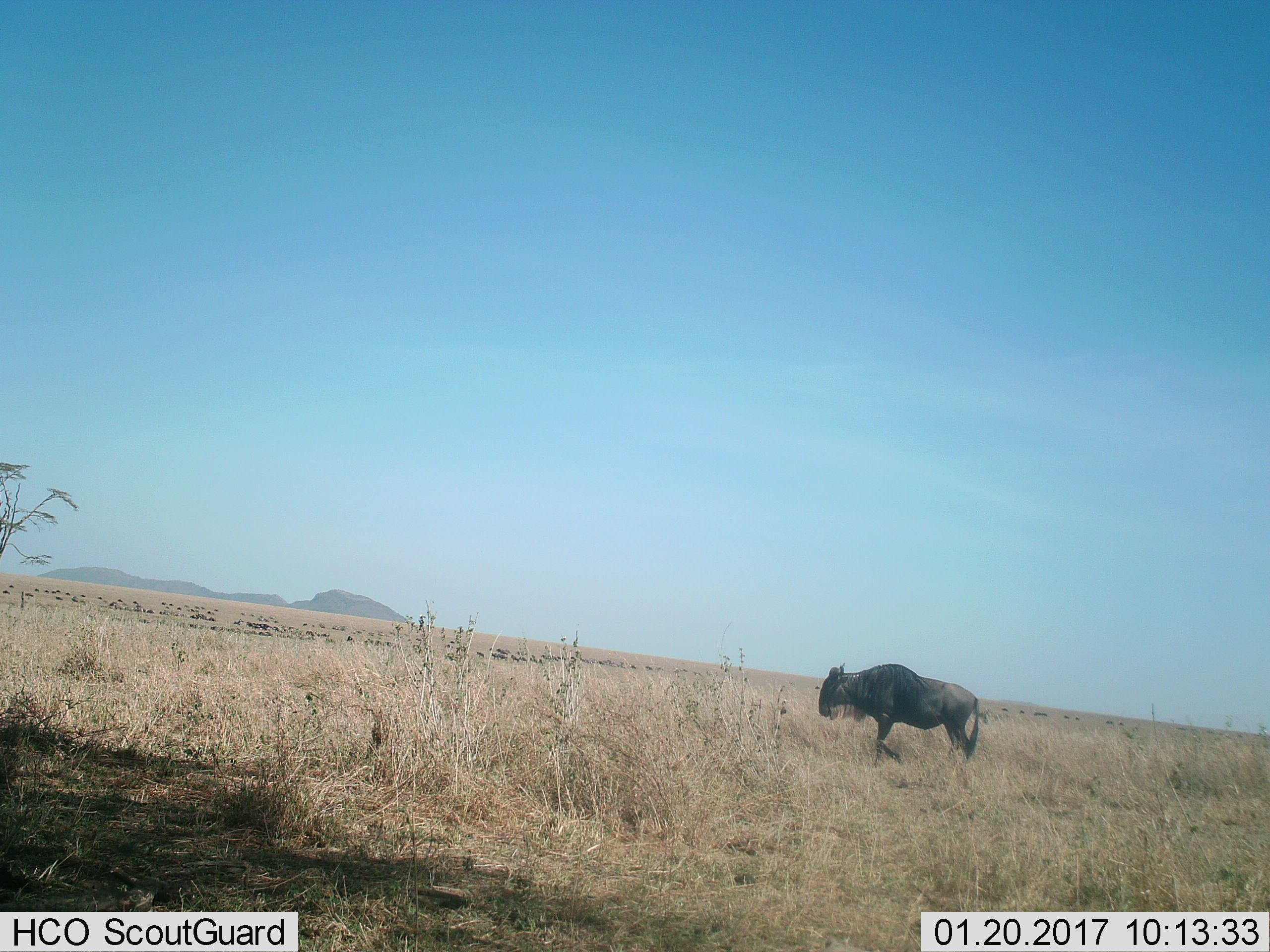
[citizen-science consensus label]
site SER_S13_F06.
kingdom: Animalia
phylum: Chordata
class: Mammalia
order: Artiodactyla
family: Bovidae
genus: Connochaetes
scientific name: Connochaetes taurinus taurinus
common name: blue wildebeest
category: wildebeestblue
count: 1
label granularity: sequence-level